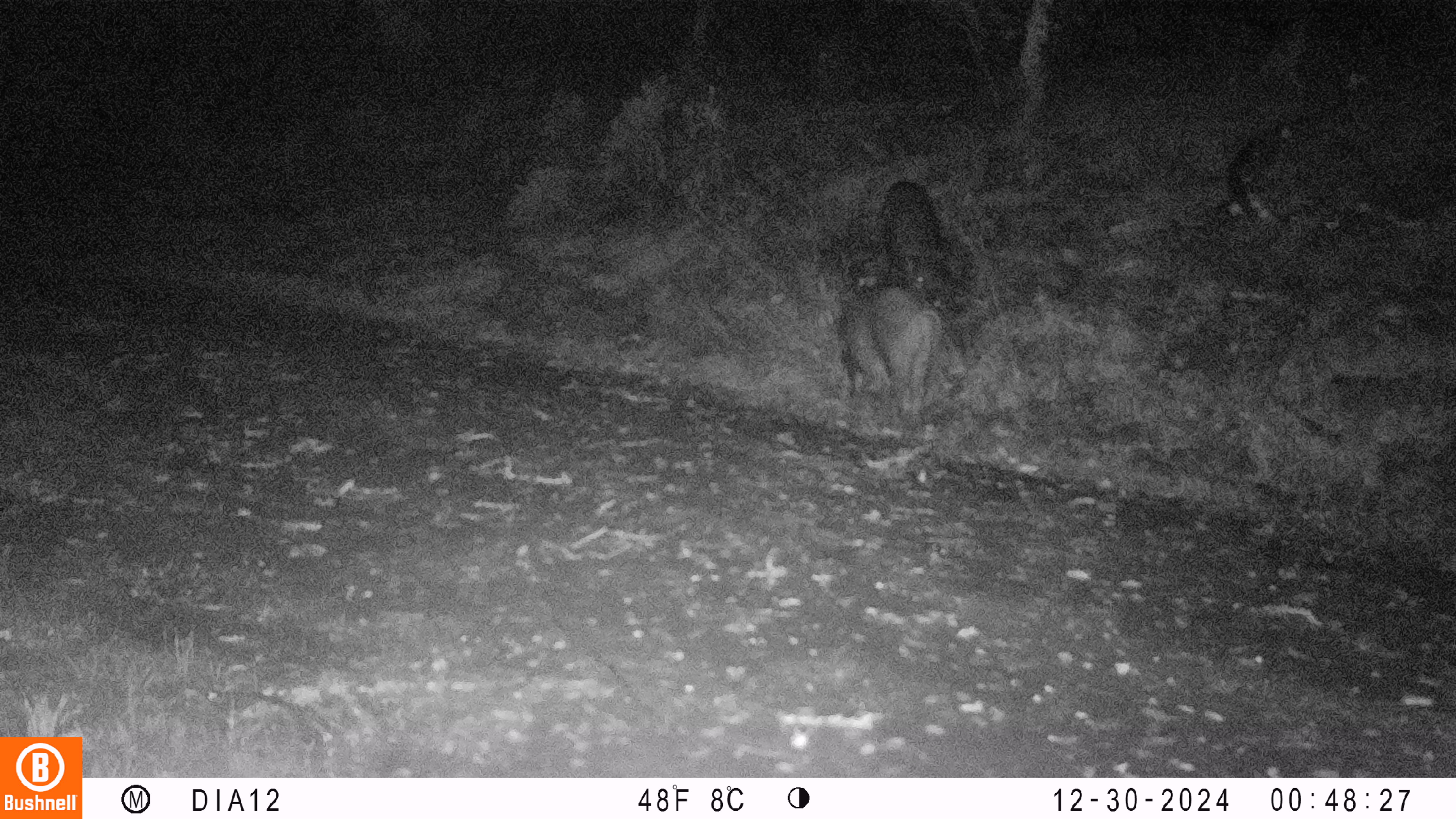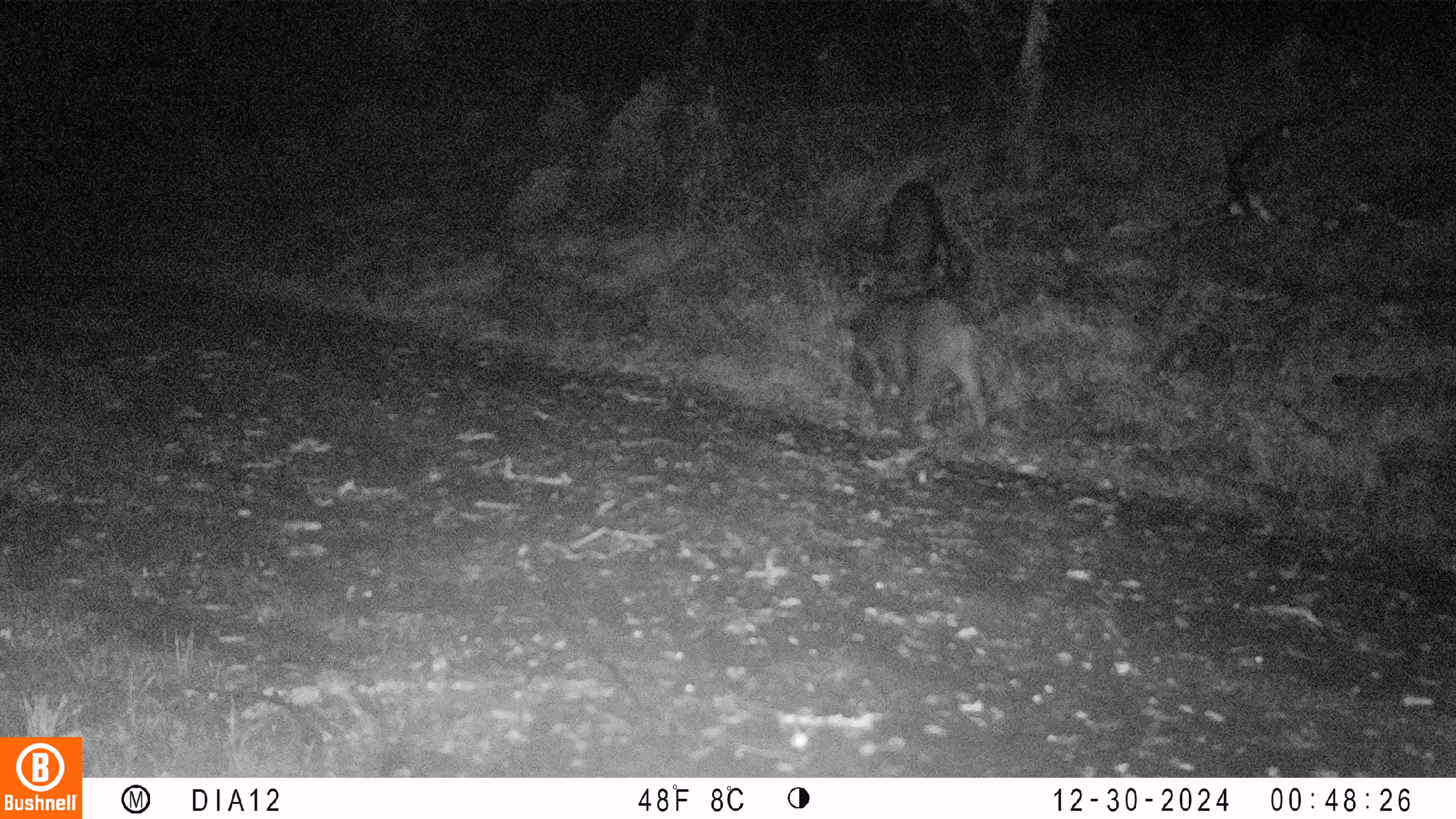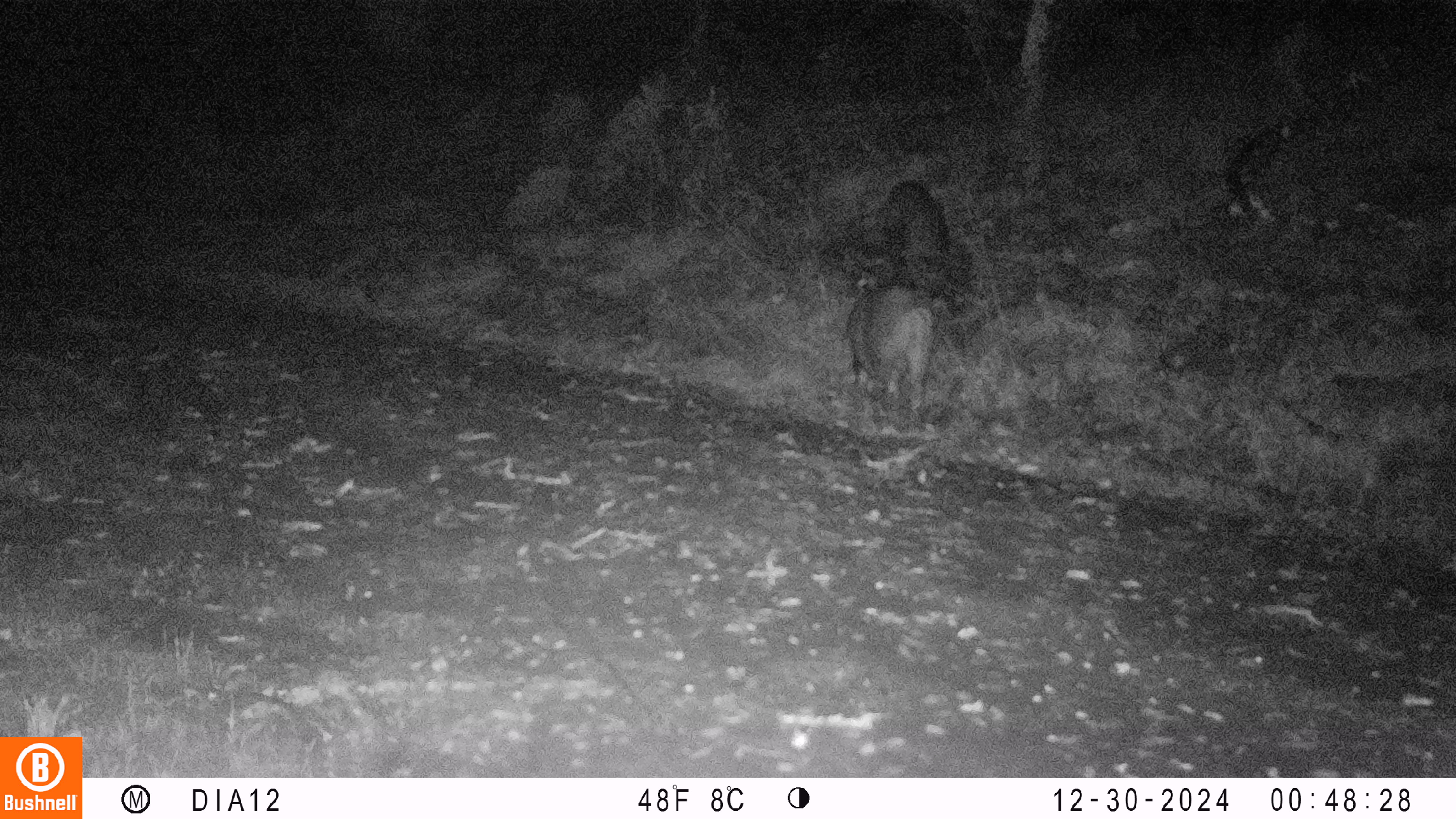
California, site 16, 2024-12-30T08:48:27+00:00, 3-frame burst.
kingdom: Animalia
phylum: Chordata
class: Mammalia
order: Artiodactyla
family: Suidae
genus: Sus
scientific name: Sus scrofa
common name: wild boar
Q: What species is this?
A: Wild boar (Sus scrofa).